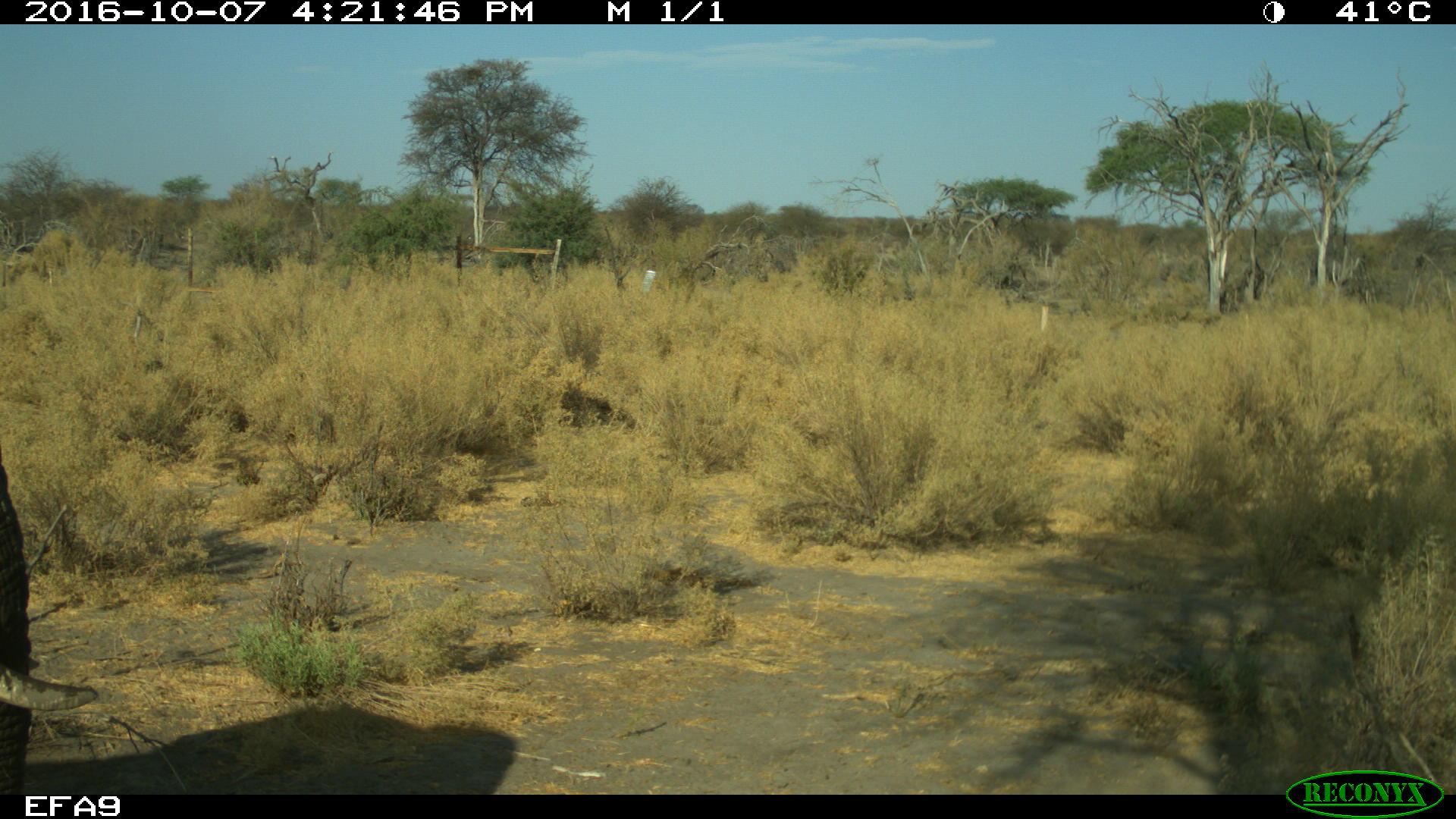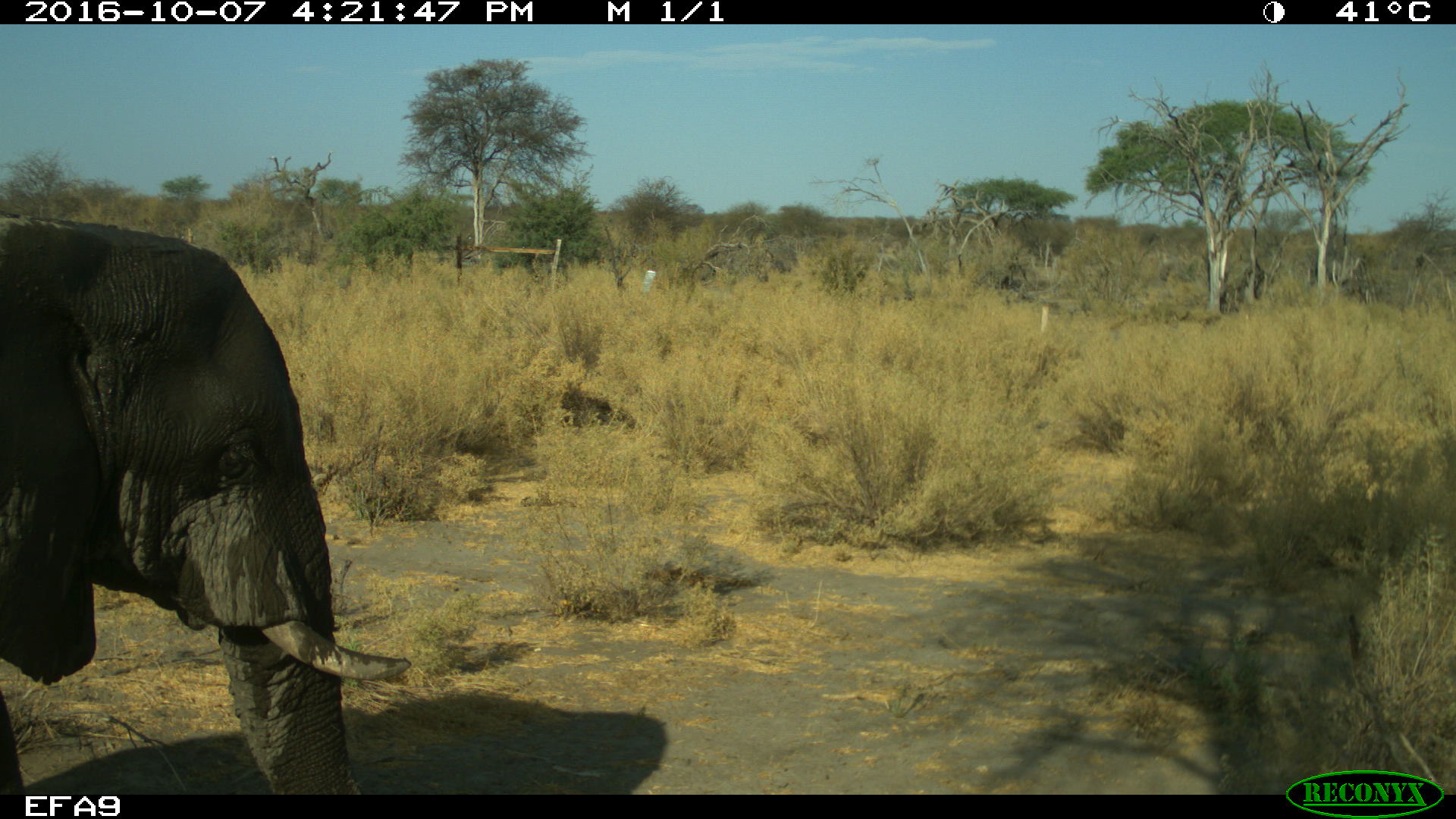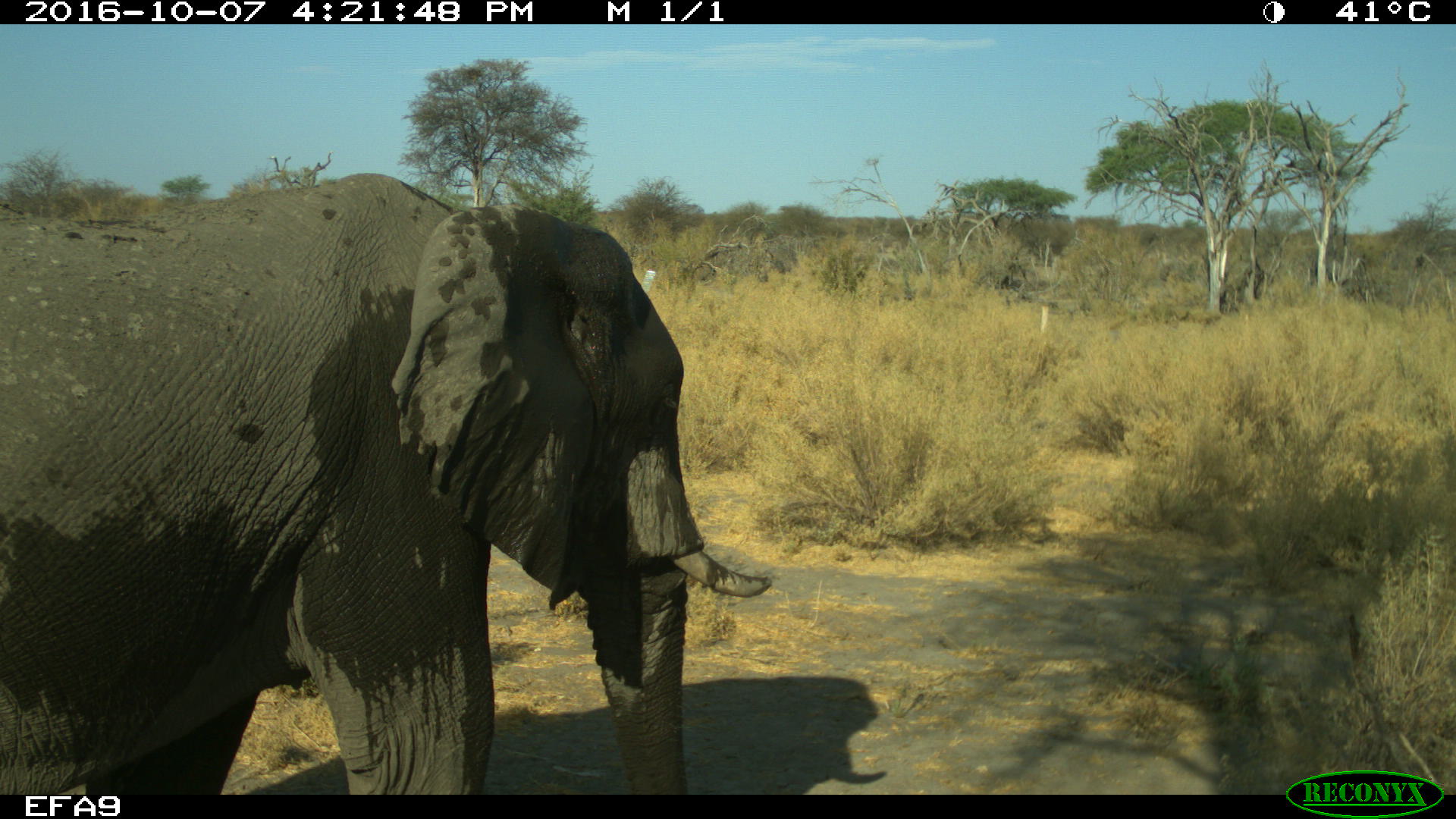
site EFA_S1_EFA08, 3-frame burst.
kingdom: Animalia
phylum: Chordata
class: Mammalia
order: Proboscidea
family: Elephantidae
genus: Loxodonta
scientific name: Loxodonta africana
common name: african bush elephant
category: elephant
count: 1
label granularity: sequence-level